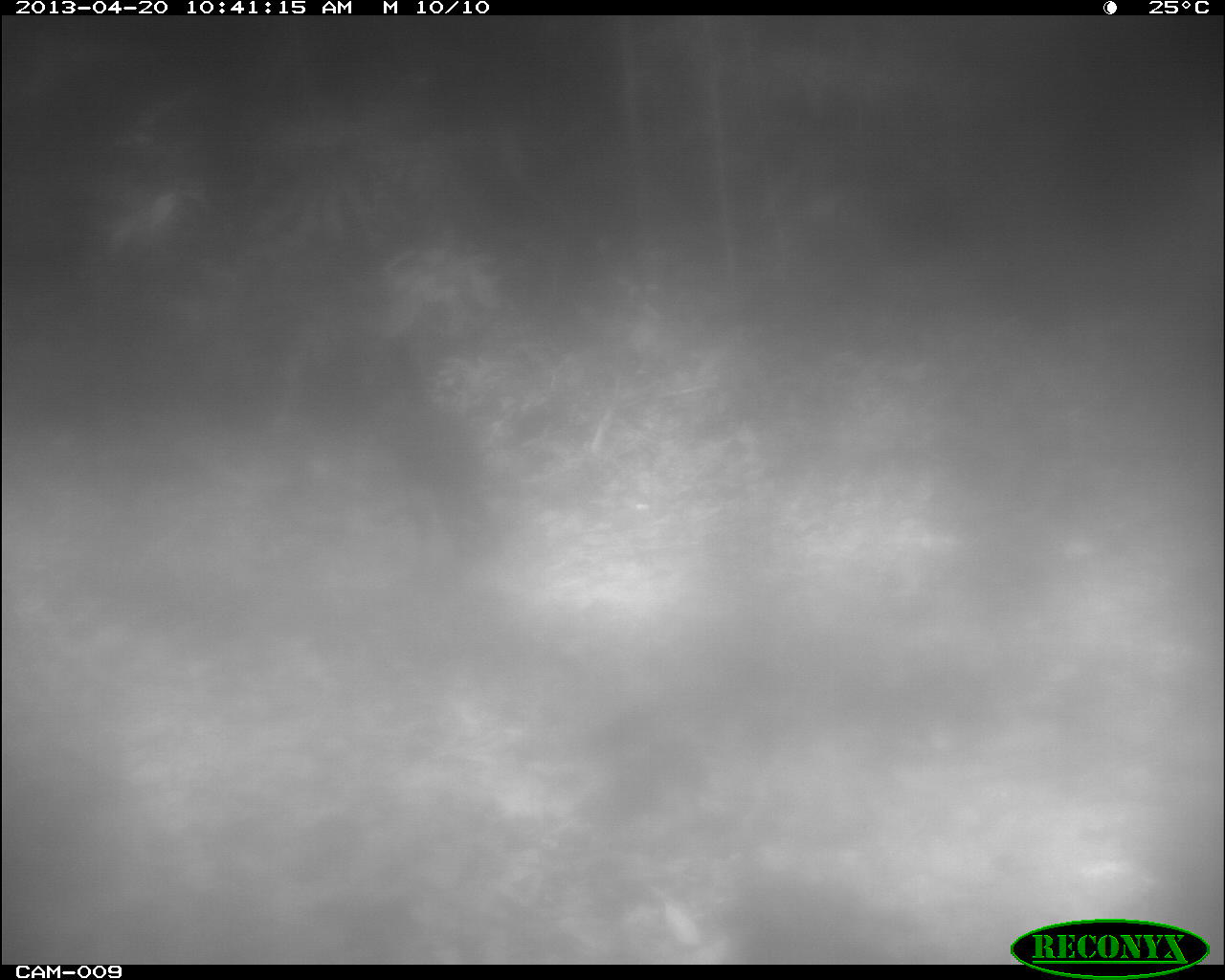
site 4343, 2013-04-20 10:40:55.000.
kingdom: Animalia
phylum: Chordata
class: Aves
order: Galliformes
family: Cracidae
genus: Crax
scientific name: Crax rubra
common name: great curassow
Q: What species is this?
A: Crax rubra (great curassow).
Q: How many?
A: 2.